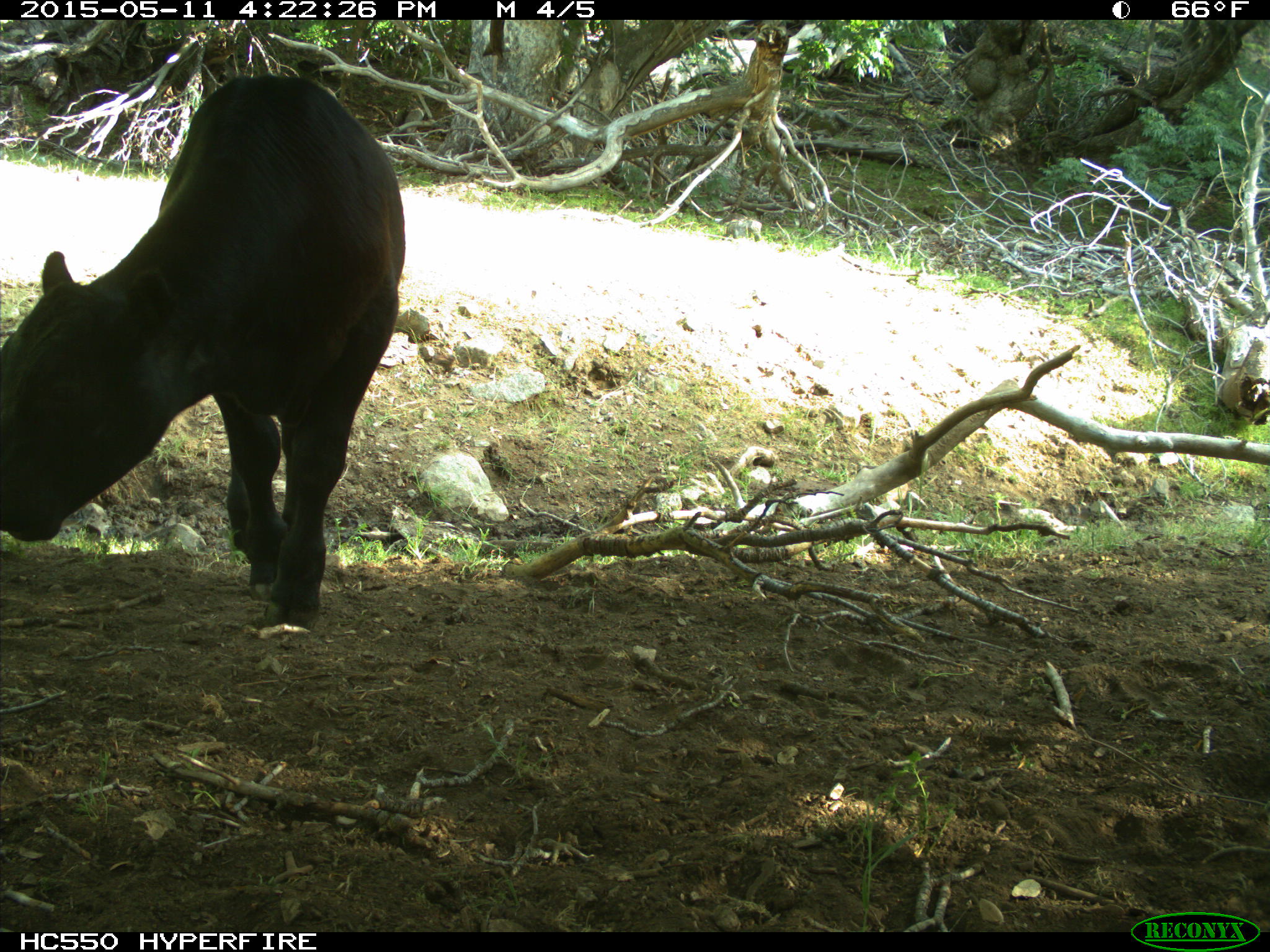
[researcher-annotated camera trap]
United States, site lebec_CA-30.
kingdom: Animalia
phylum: Chordata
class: Mammalia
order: Artiodactyla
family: Bovidae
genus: Bos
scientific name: Bos taurus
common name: domestic cow